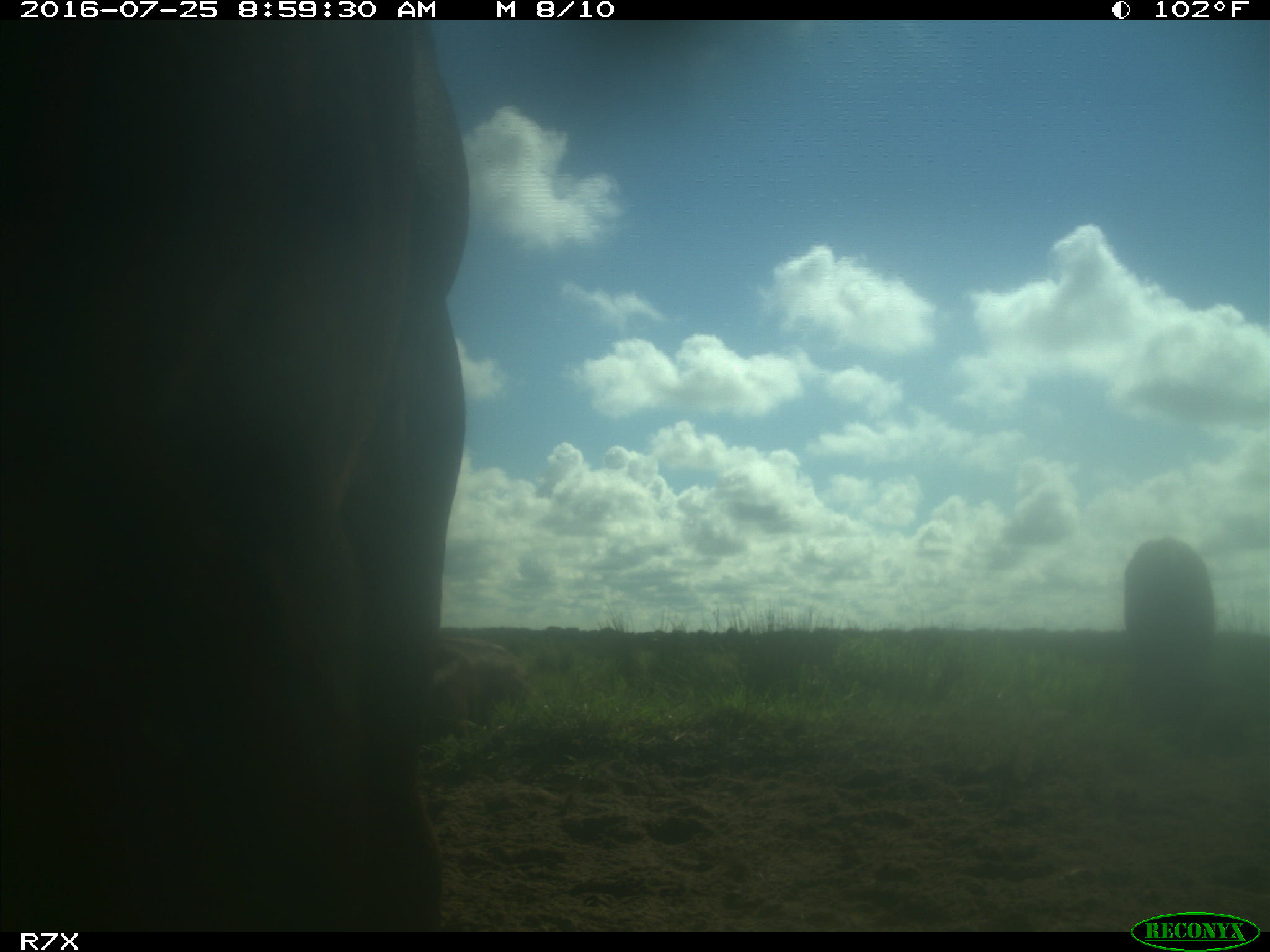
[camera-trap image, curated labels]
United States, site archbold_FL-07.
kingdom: Animalia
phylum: Chordata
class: Mammalia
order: Artiodactyla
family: Bovidae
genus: Bos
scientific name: Bos taurus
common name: domestic cow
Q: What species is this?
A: Bos taurus (domestic cow).